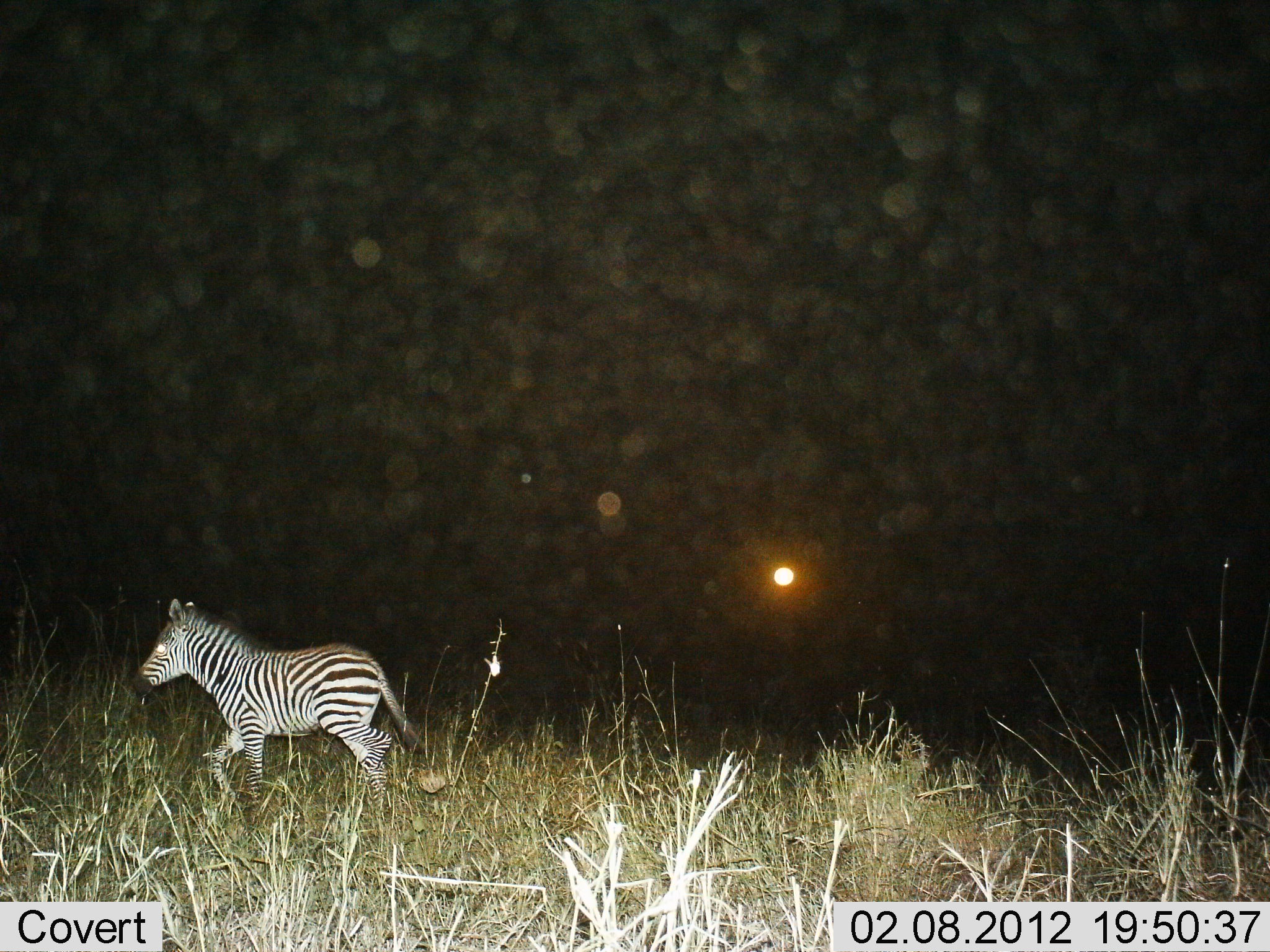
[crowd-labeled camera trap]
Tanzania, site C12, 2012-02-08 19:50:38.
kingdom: Animalia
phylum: Chordata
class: Mammalia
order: Perissodactyla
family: Equidae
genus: Equus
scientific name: Equus quagga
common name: plains zebra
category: zebra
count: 1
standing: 16%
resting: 0%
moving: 89%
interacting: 0%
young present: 16%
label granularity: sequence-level